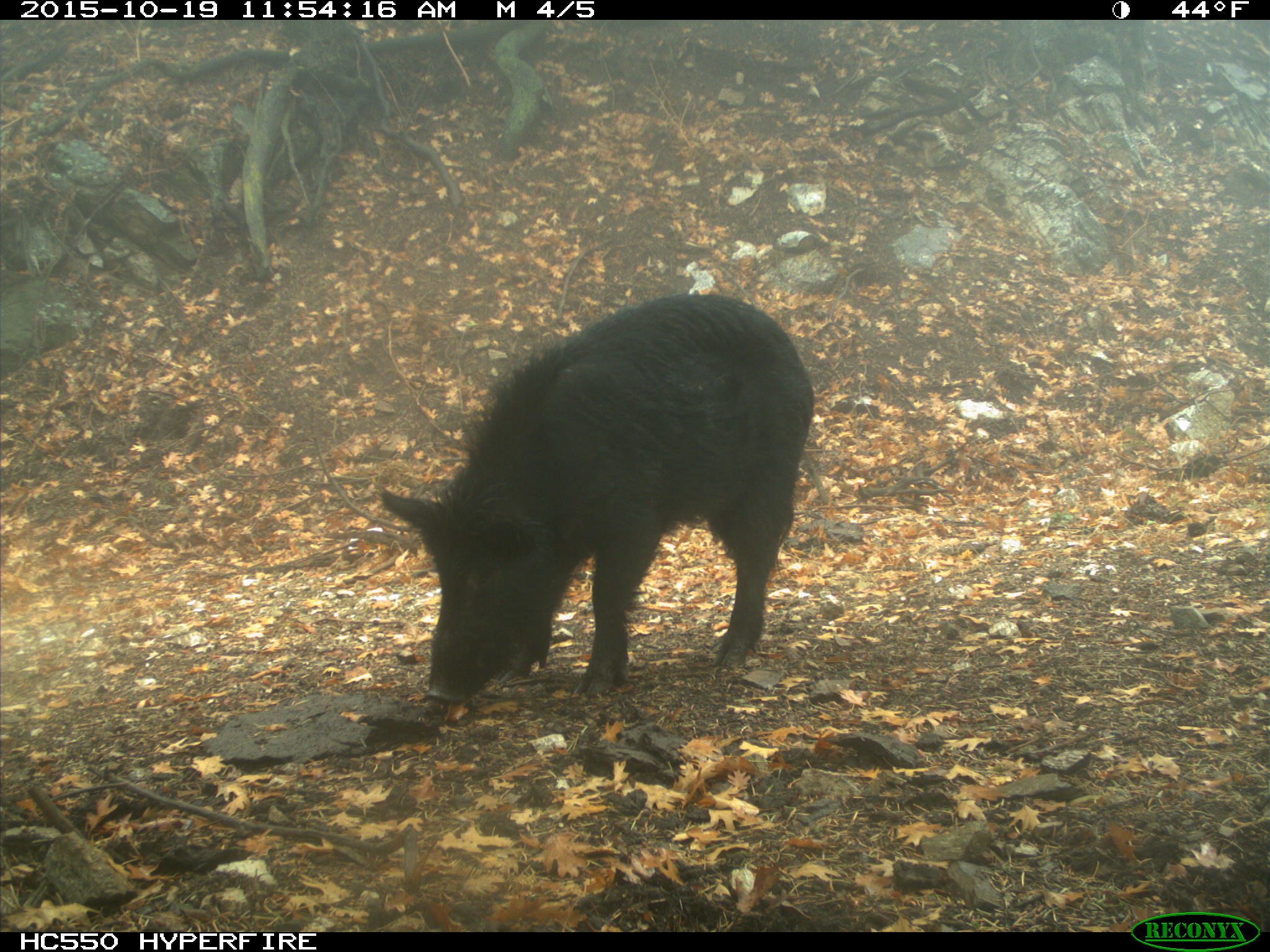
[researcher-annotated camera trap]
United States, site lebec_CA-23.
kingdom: Animalia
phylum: Chordata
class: Mammalia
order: Artiodactyla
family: Suidae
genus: Sus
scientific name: Sus scrofa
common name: wild boar